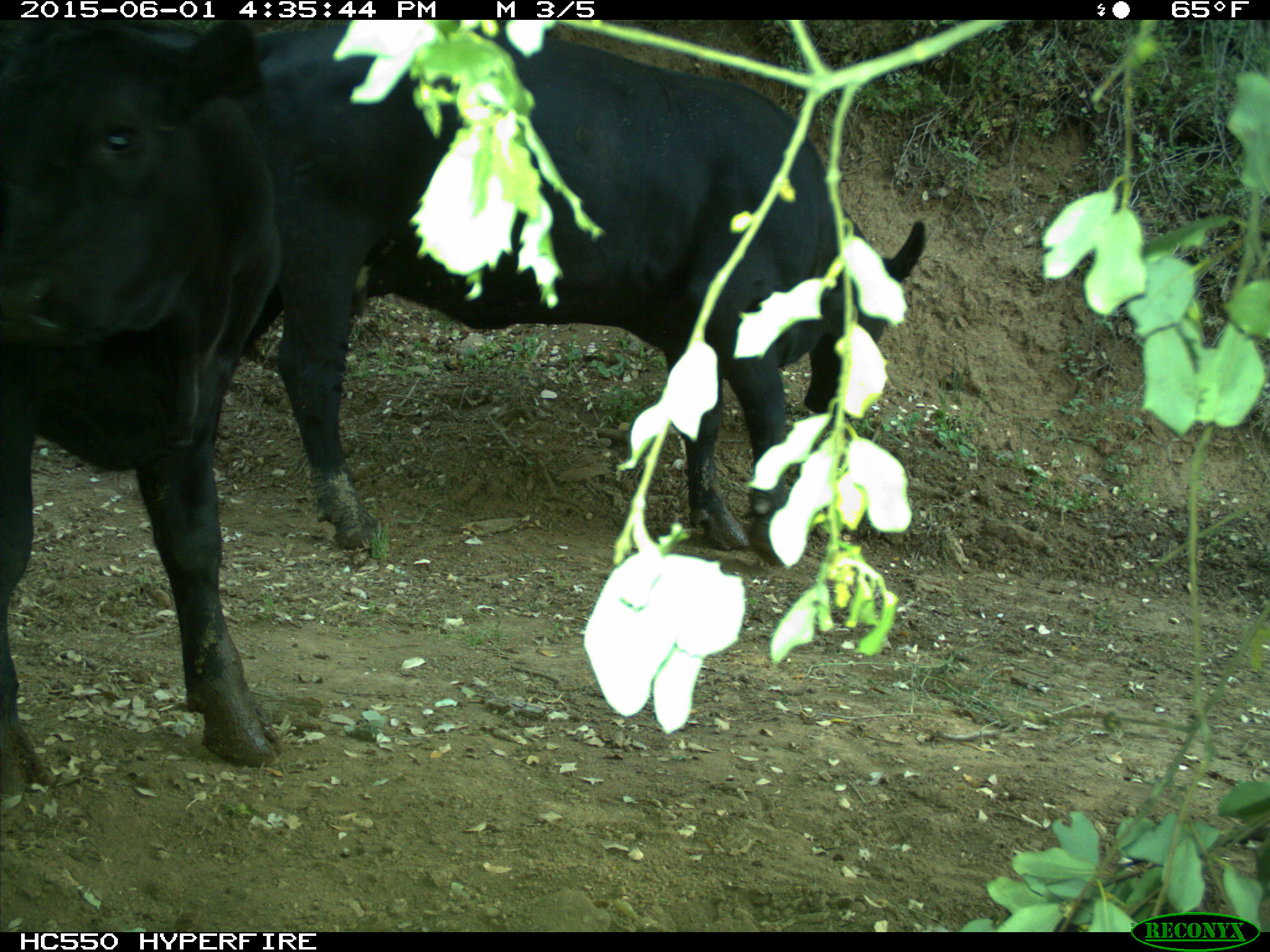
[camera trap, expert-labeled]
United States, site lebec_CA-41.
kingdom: Animalia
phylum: Chordata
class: Mammalia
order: Artiodactyla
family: Bovidae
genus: Bos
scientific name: Bos taurus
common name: domestic cow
Bos taurus (domestic cow).